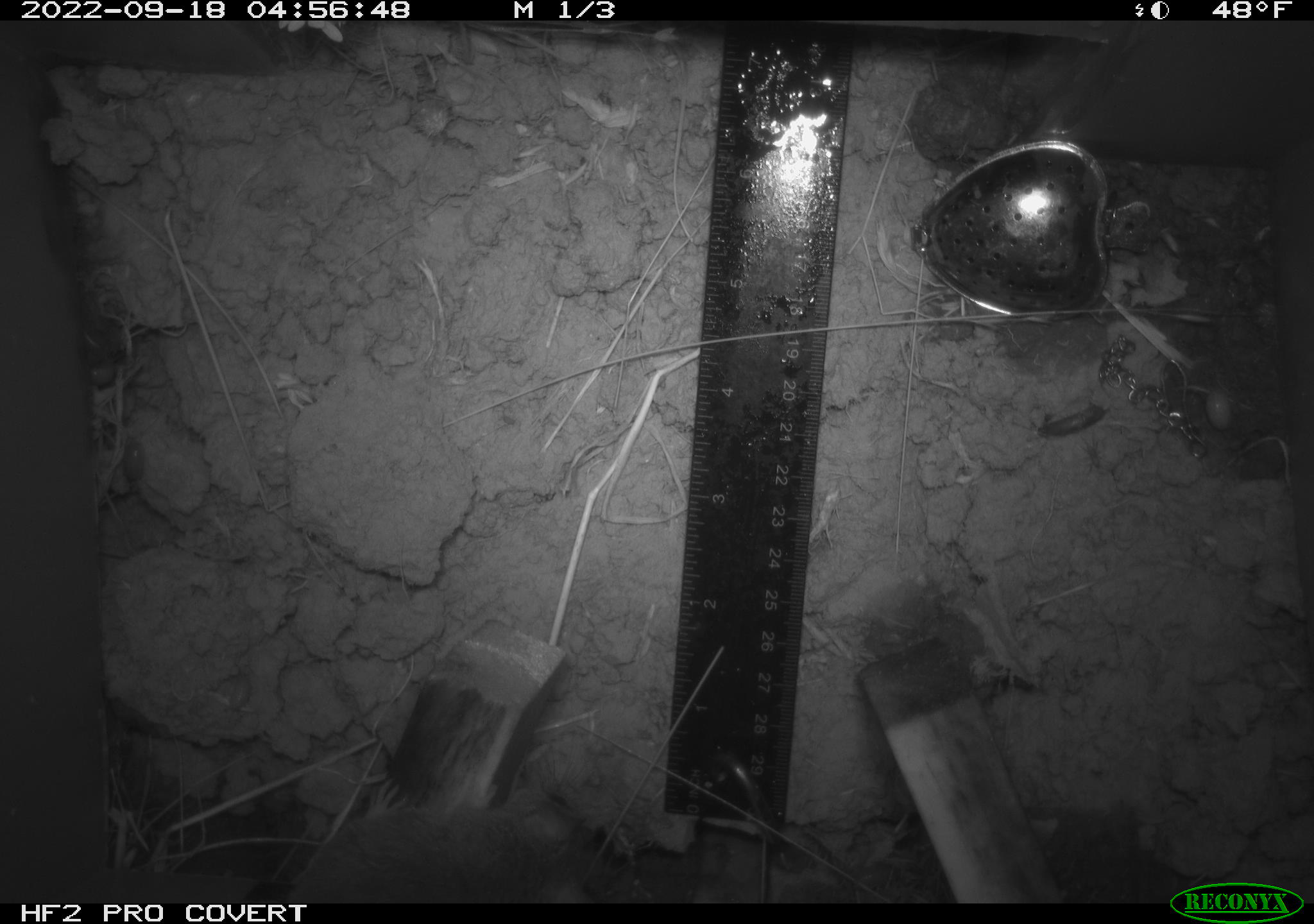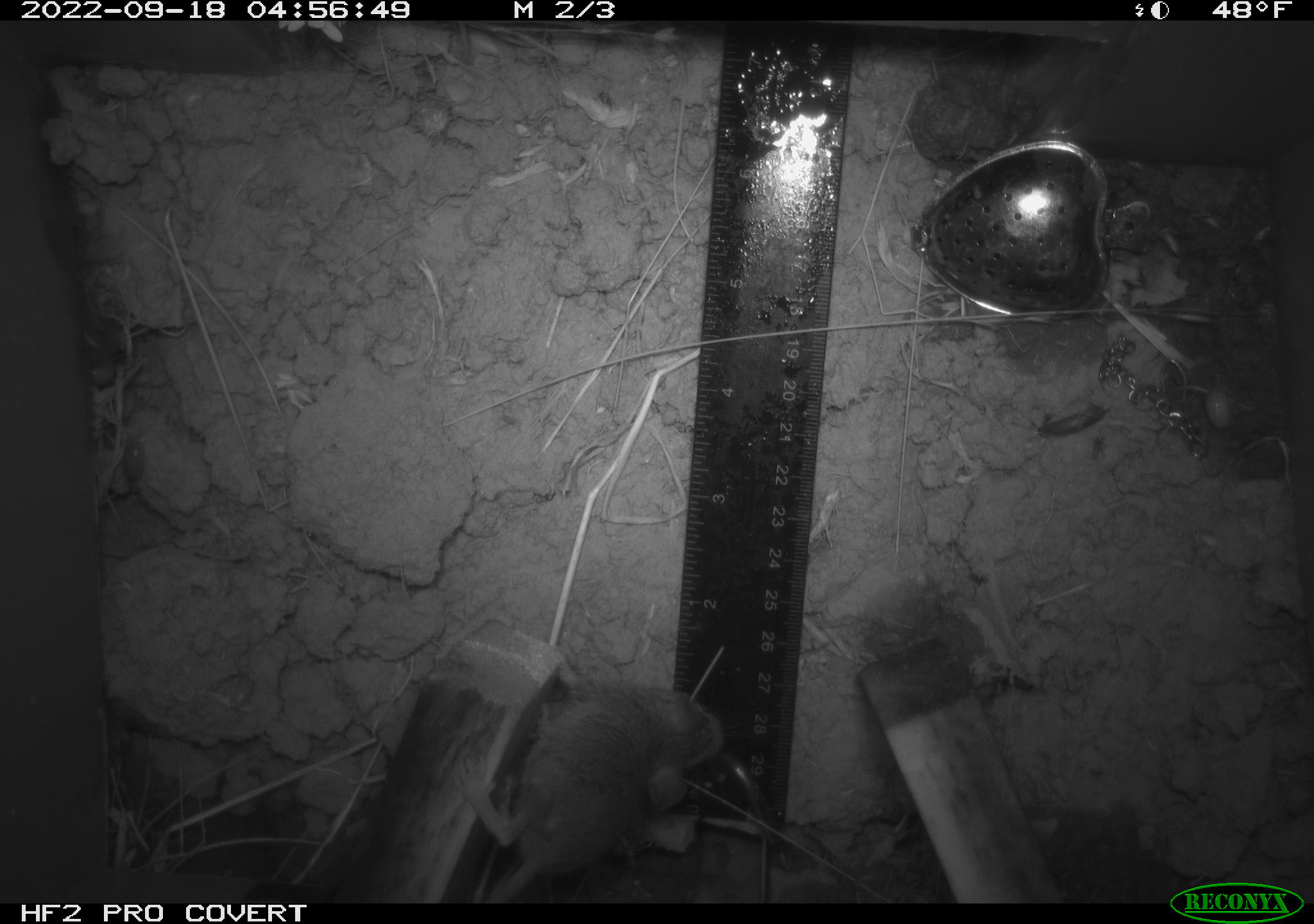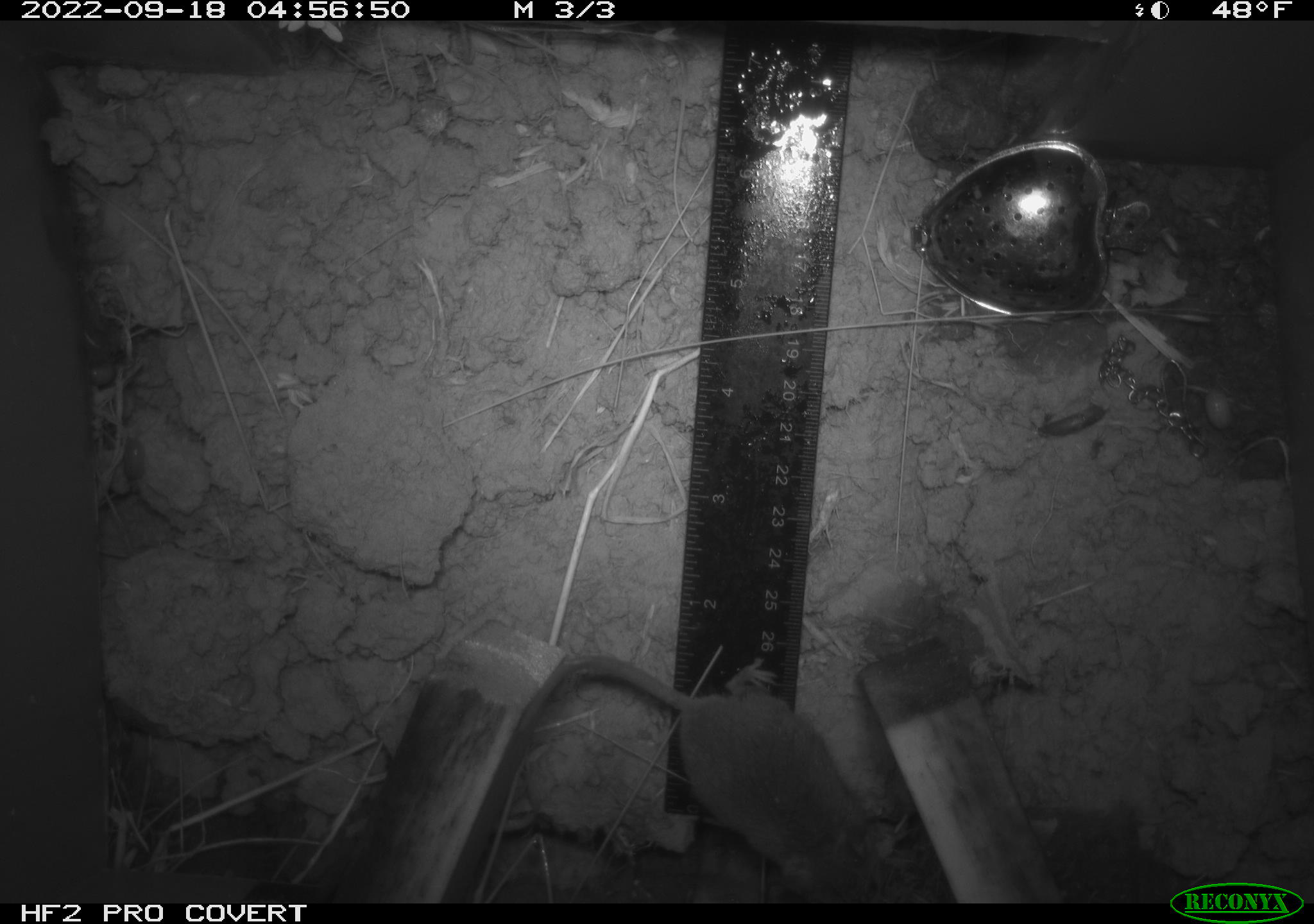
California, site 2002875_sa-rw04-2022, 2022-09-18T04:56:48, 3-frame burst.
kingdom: Animalia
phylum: Chordata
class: Mammalia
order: Rodentia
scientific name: Rodentia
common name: mouse species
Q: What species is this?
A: Mouse species (Rodentia).